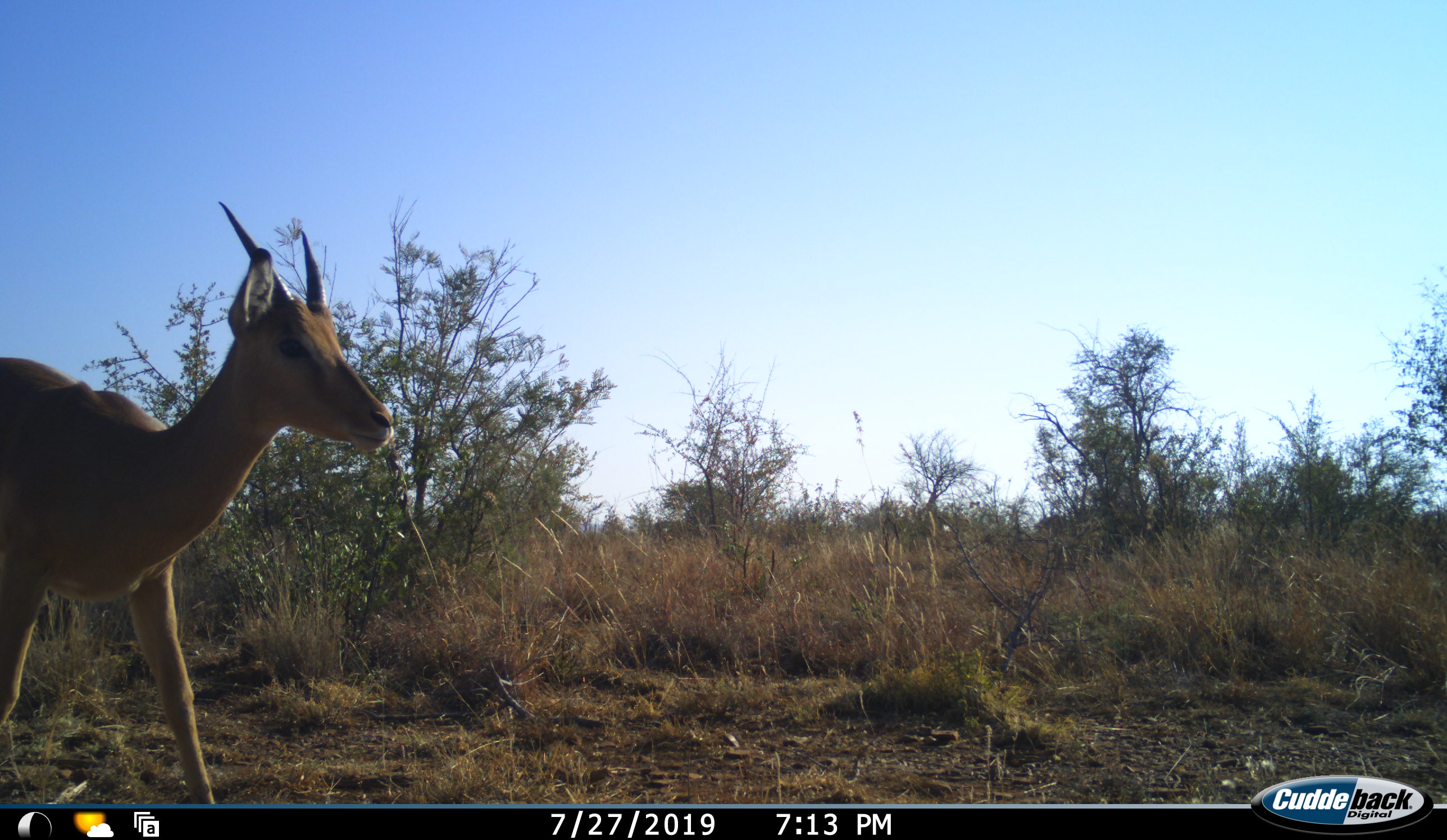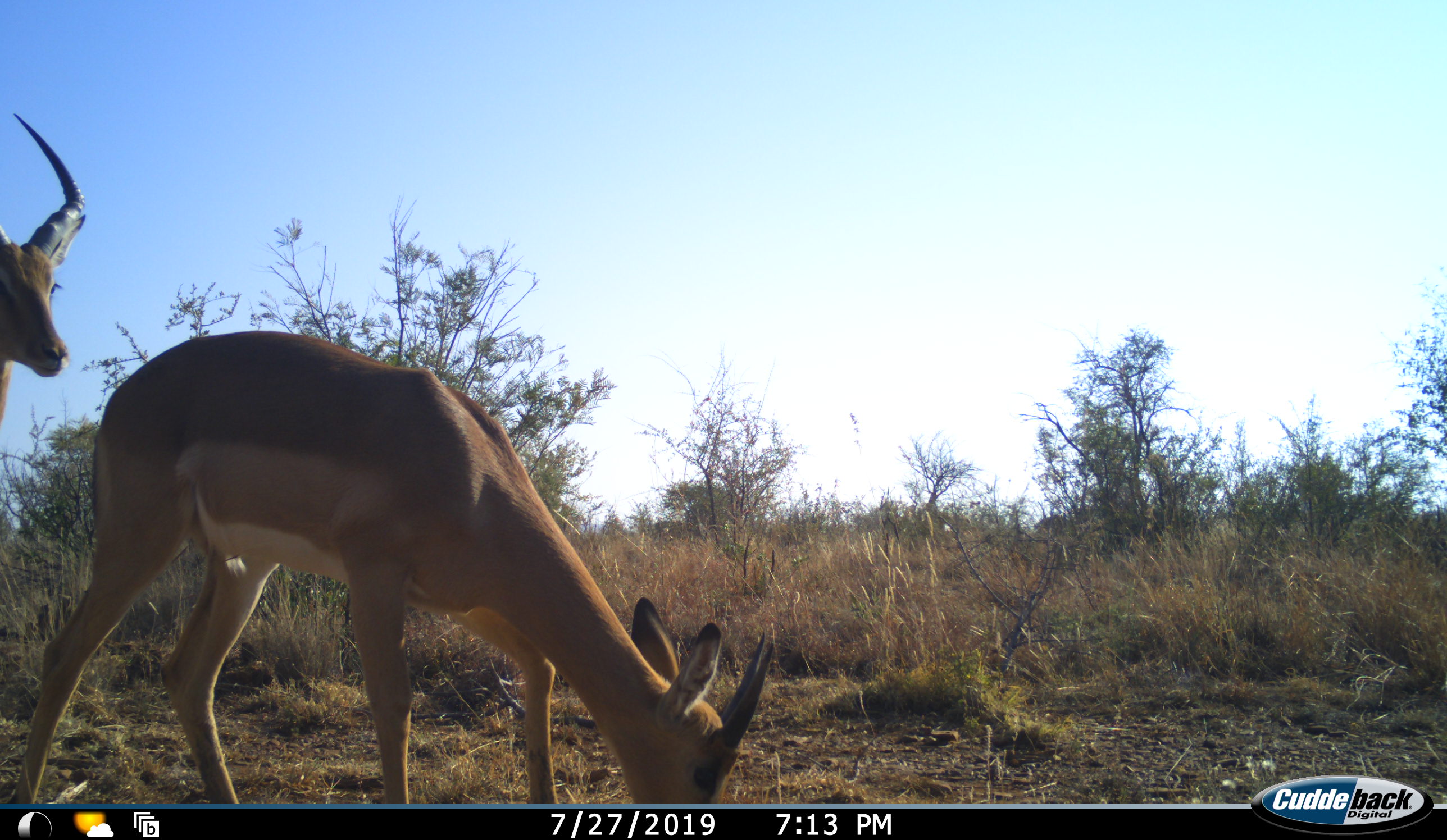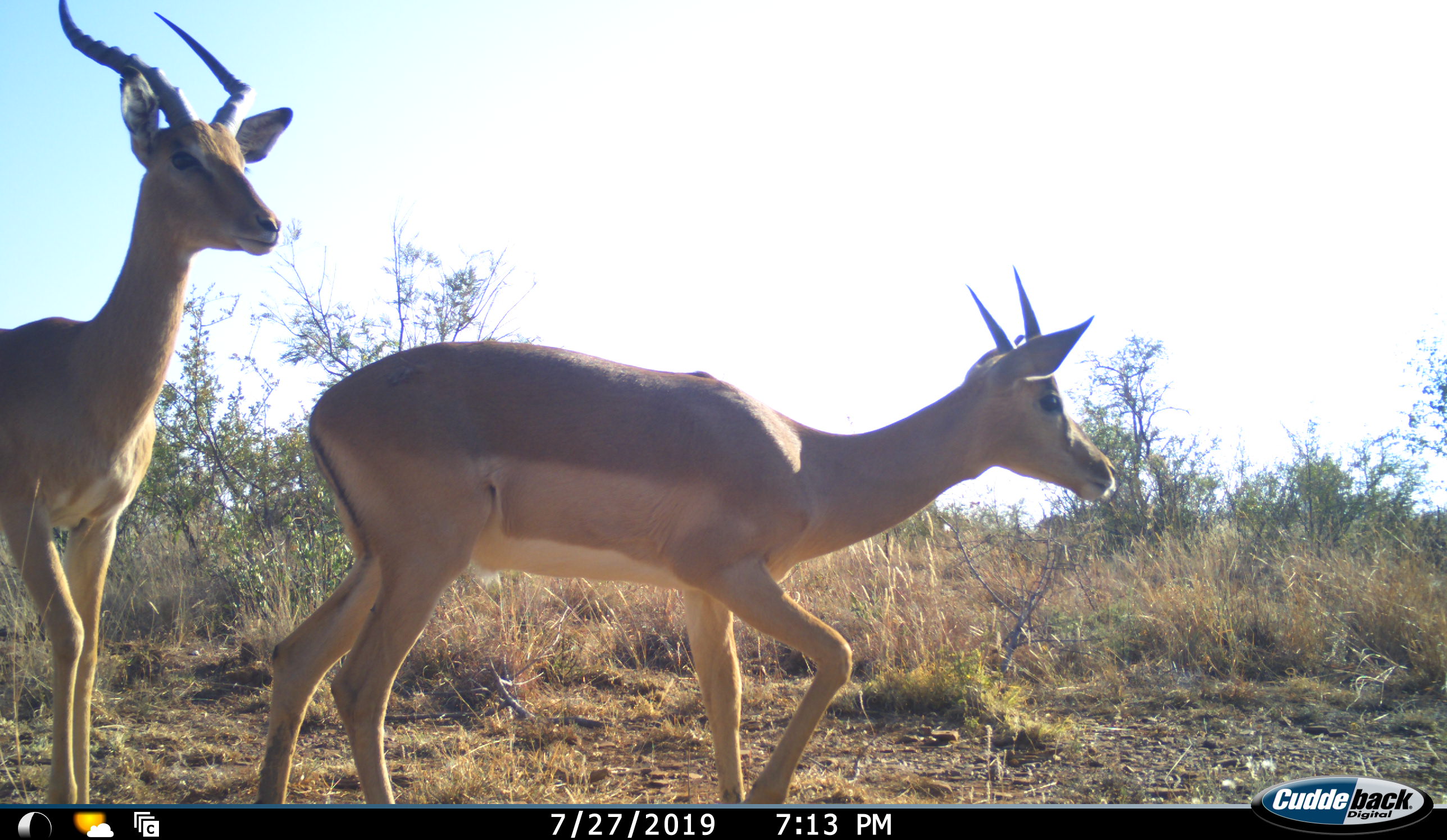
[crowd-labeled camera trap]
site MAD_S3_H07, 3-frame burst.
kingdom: Animalia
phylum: Chordata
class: Mammalia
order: Artiodactyla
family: Bovidae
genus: Aepyceros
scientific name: Aepyceros melampus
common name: impala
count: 2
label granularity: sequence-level